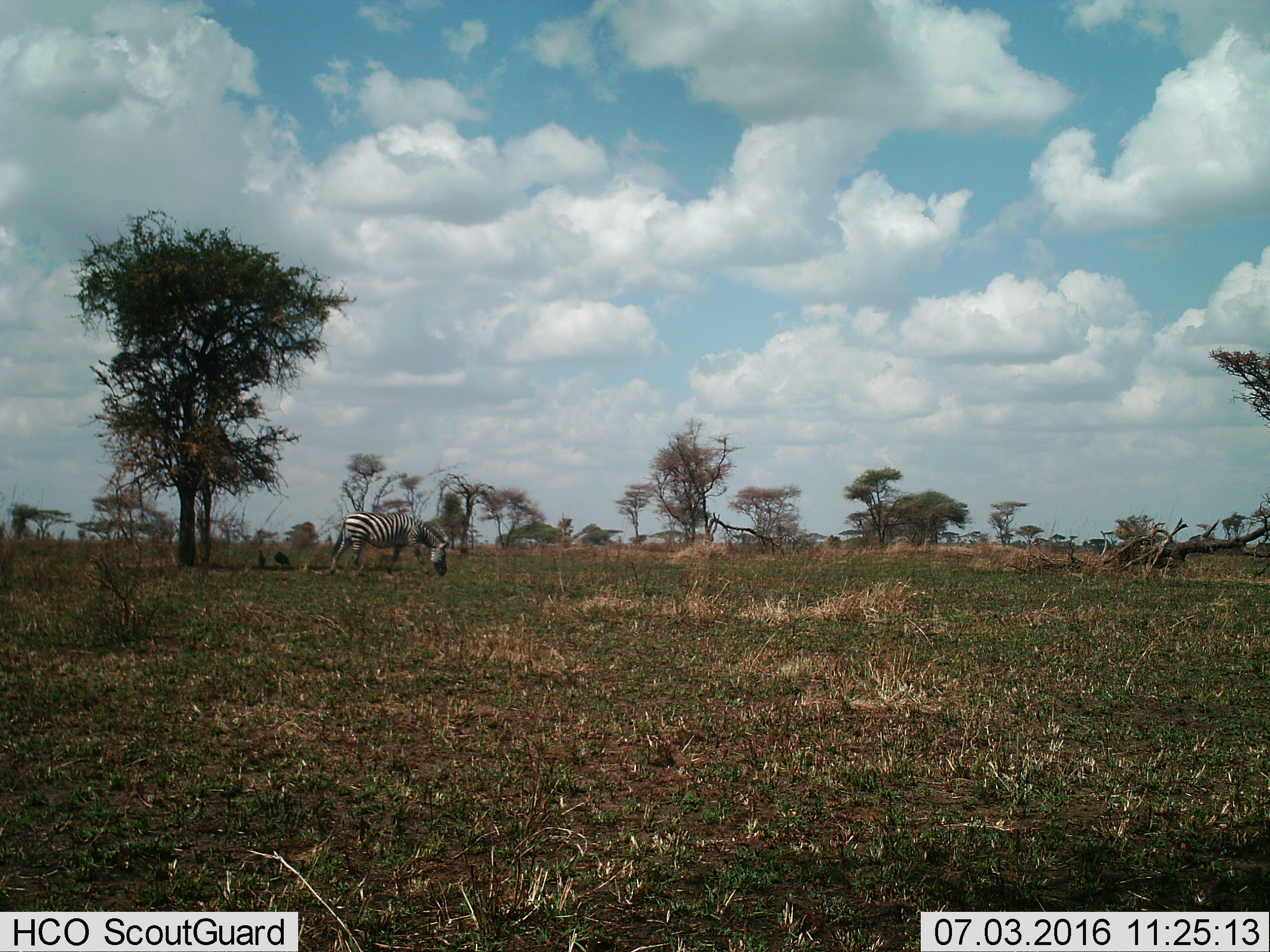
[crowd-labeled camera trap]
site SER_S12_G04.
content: unidentified animal